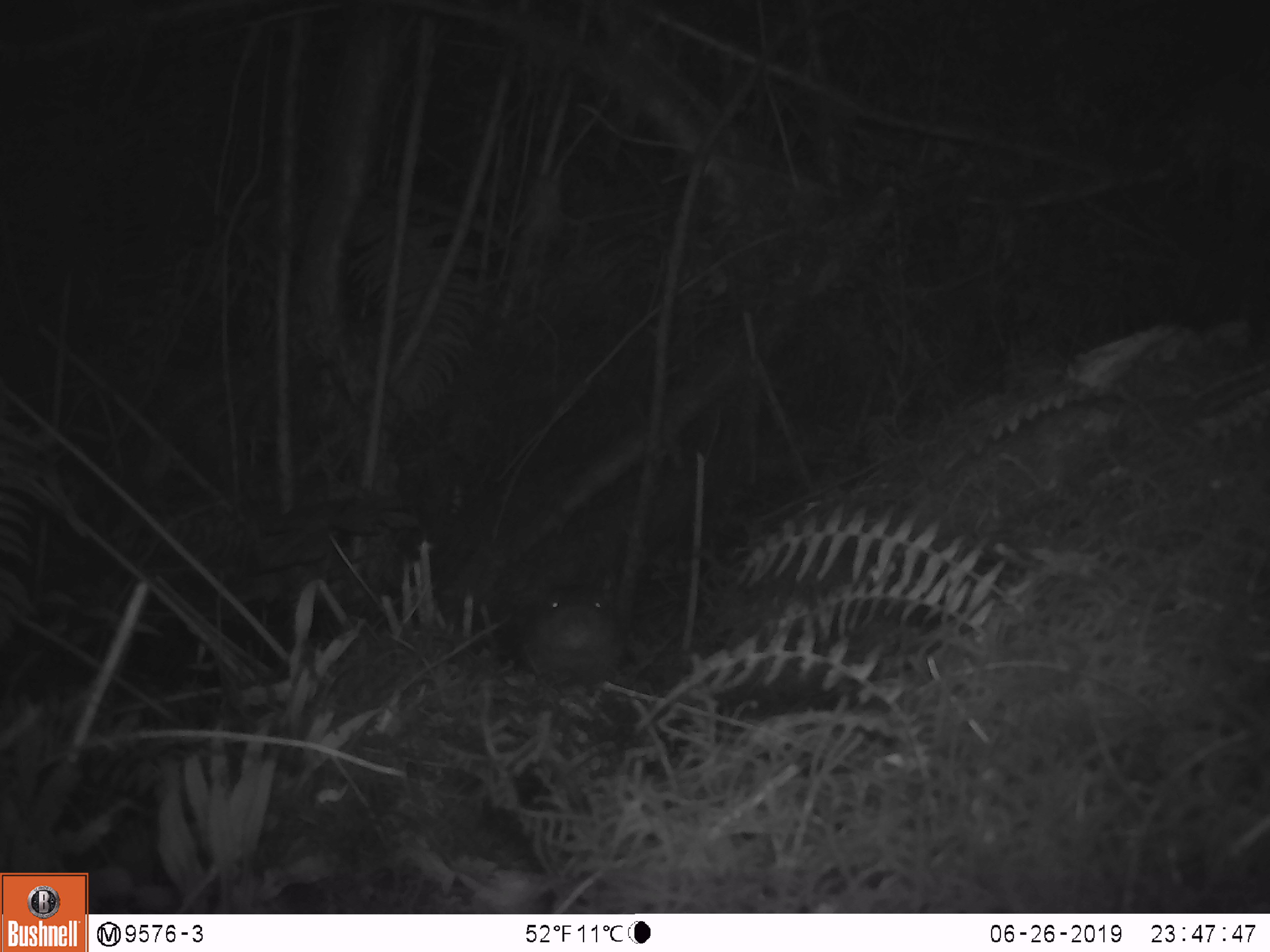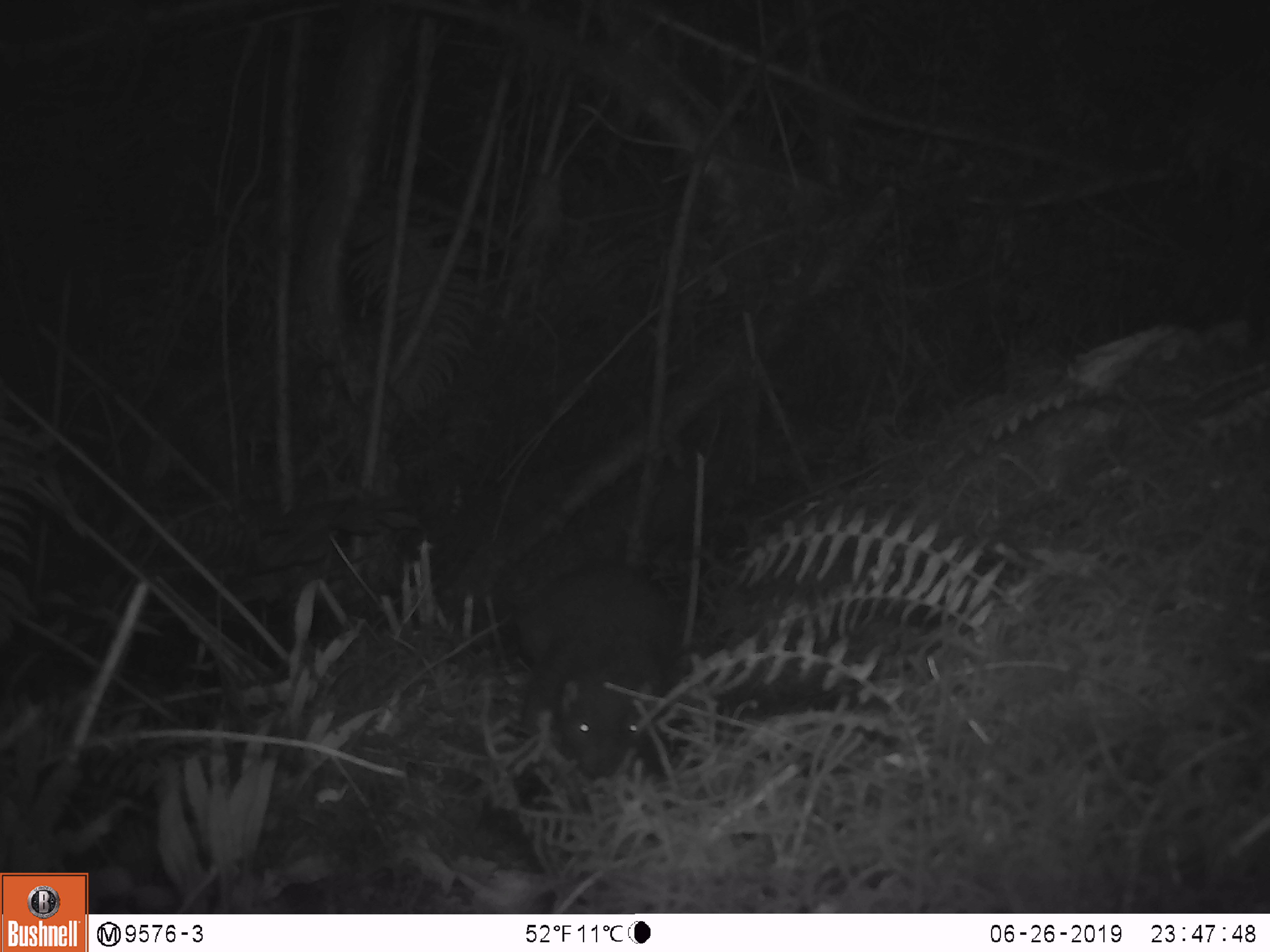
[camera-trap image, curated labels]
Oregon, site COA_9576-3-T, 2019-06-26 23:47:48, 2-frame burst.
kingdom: Animalia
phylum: Chordata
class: Mammalia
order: Rodentia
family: Aplodontiidae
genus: Aplodontia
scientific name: Aplodontia rufa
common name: mountain beaver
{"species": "mountain beaver (Aplodontia rufa)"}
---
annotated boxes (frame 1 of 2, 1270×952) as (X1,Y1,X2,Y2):
mountain beaver: (507,580,628,689)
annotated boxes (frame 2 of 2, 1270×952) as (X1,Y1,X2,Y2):
mountain beaver: (513,565,684,785)